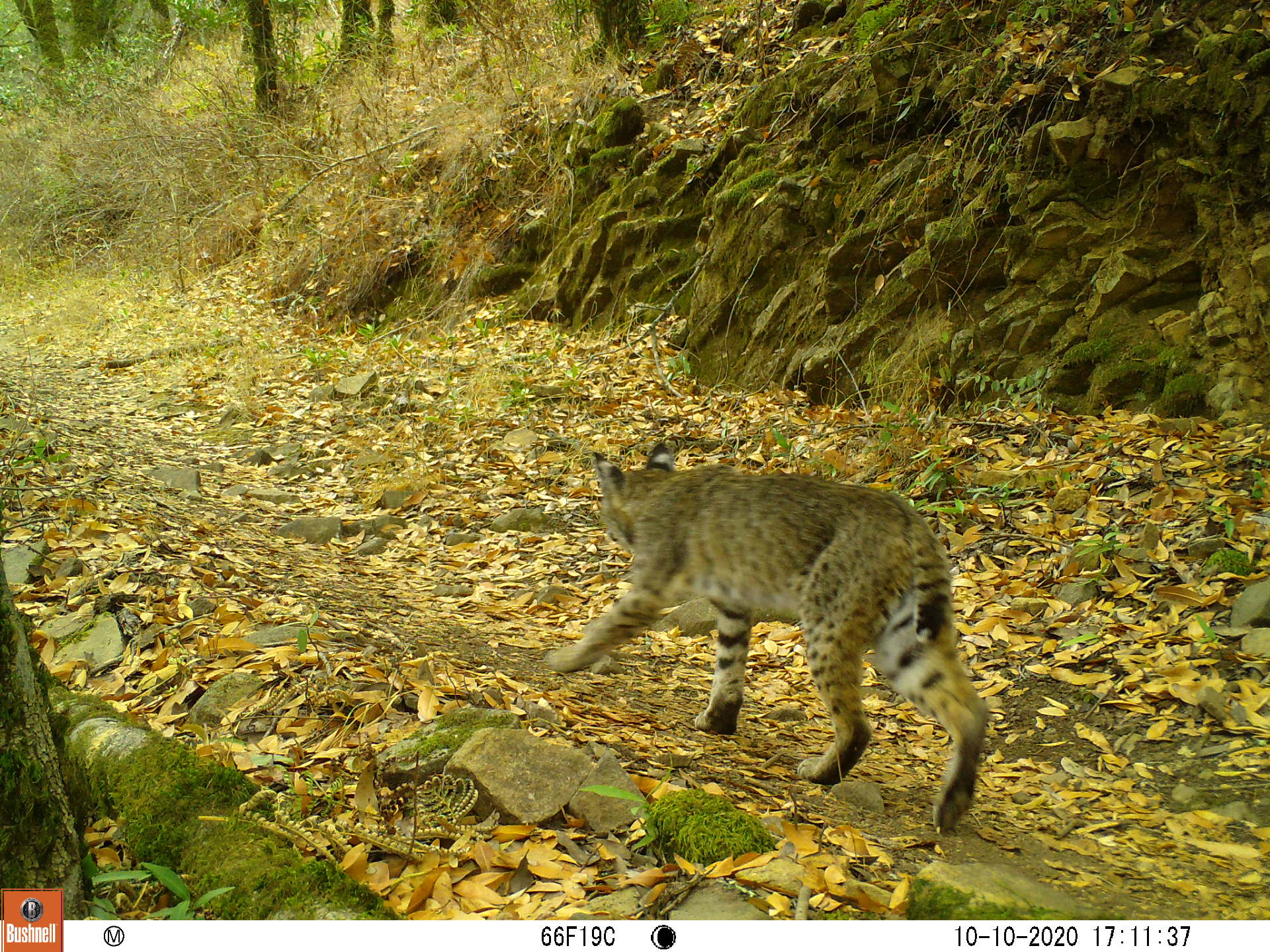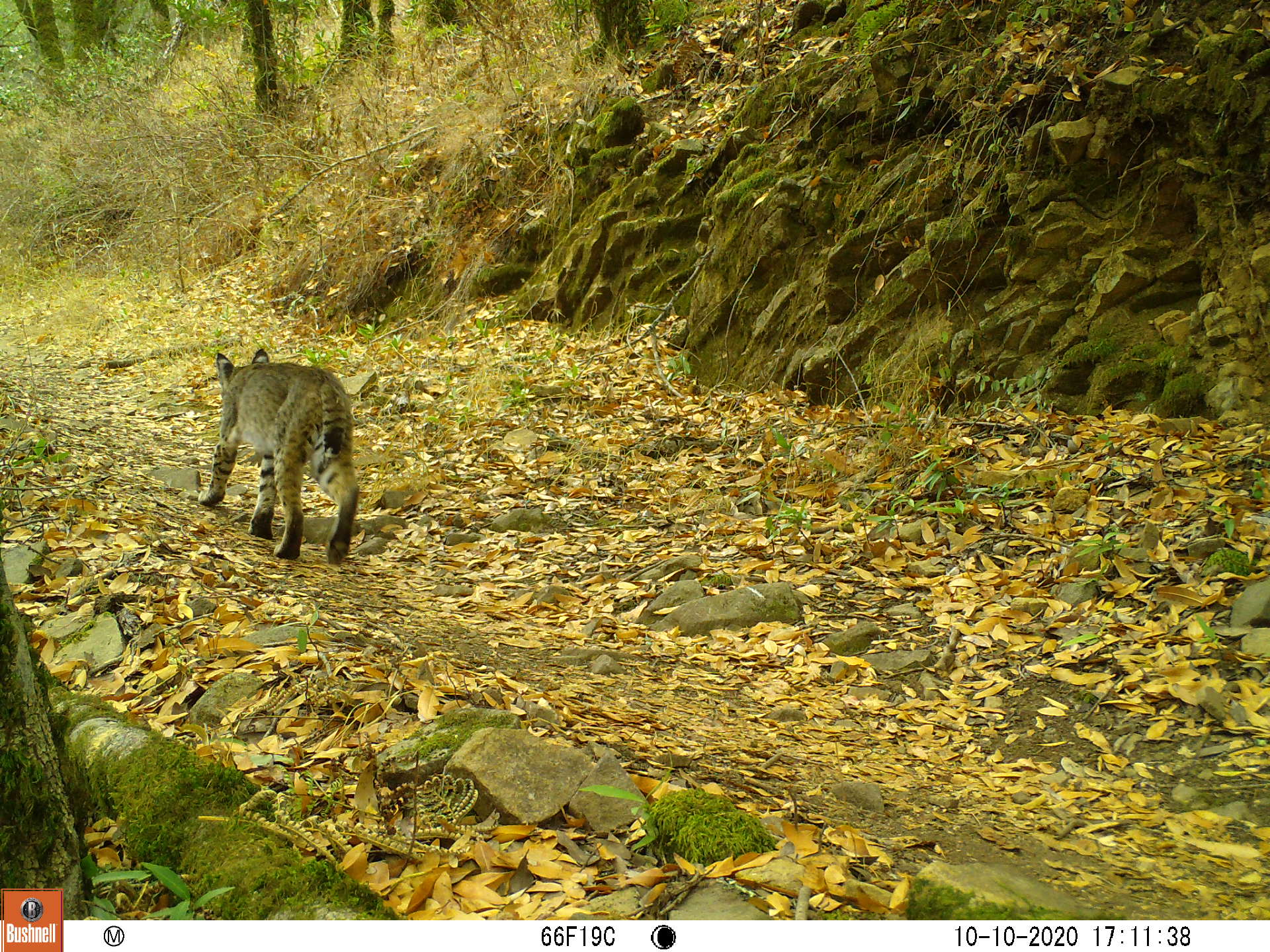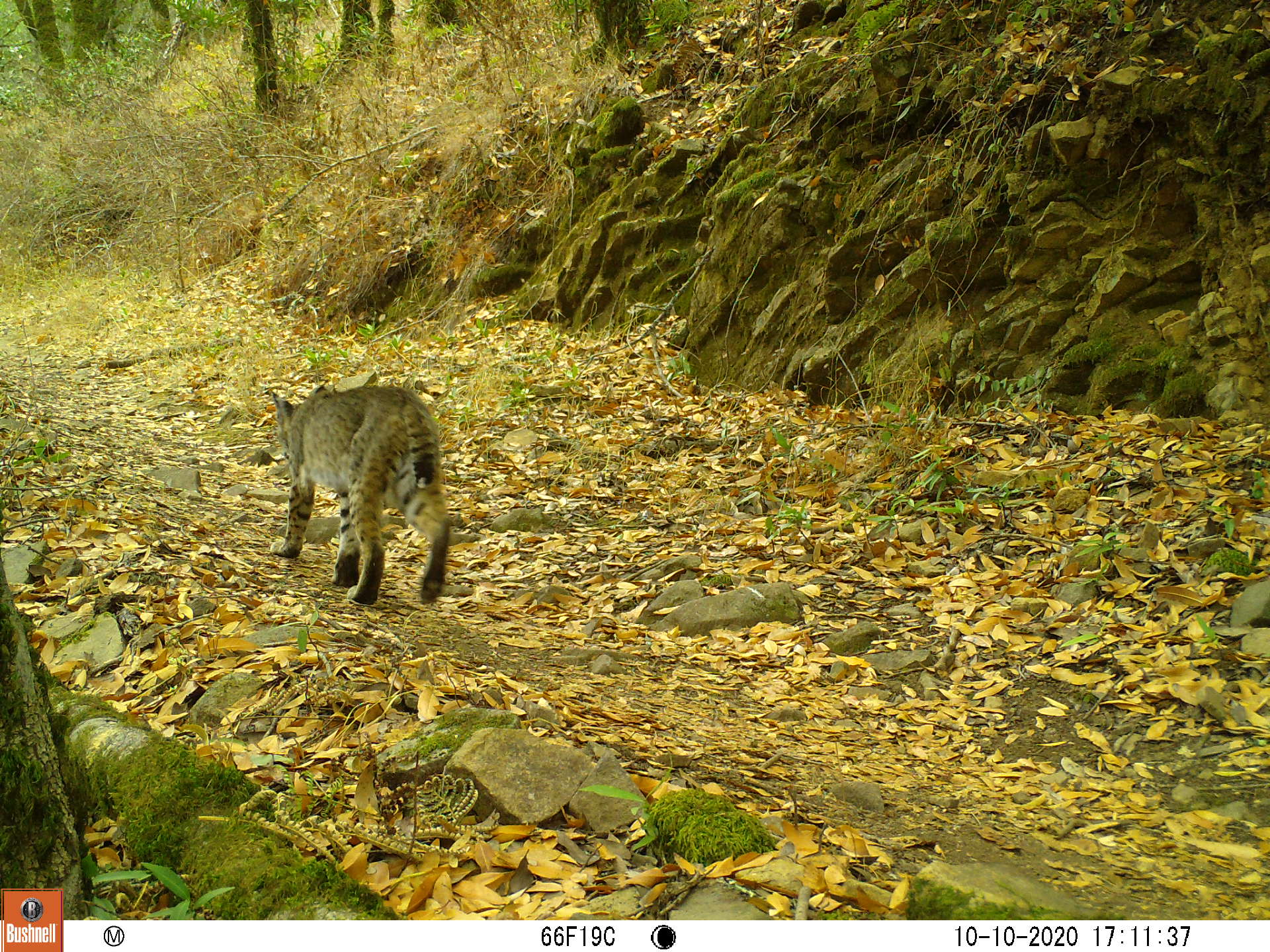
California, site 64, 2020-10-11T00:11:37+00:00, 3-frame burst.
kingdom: Animalia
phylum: Chordata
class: Mammalia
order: Carnivora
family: Felidae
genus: Lynx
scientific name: Lynx rufus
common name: bobcat